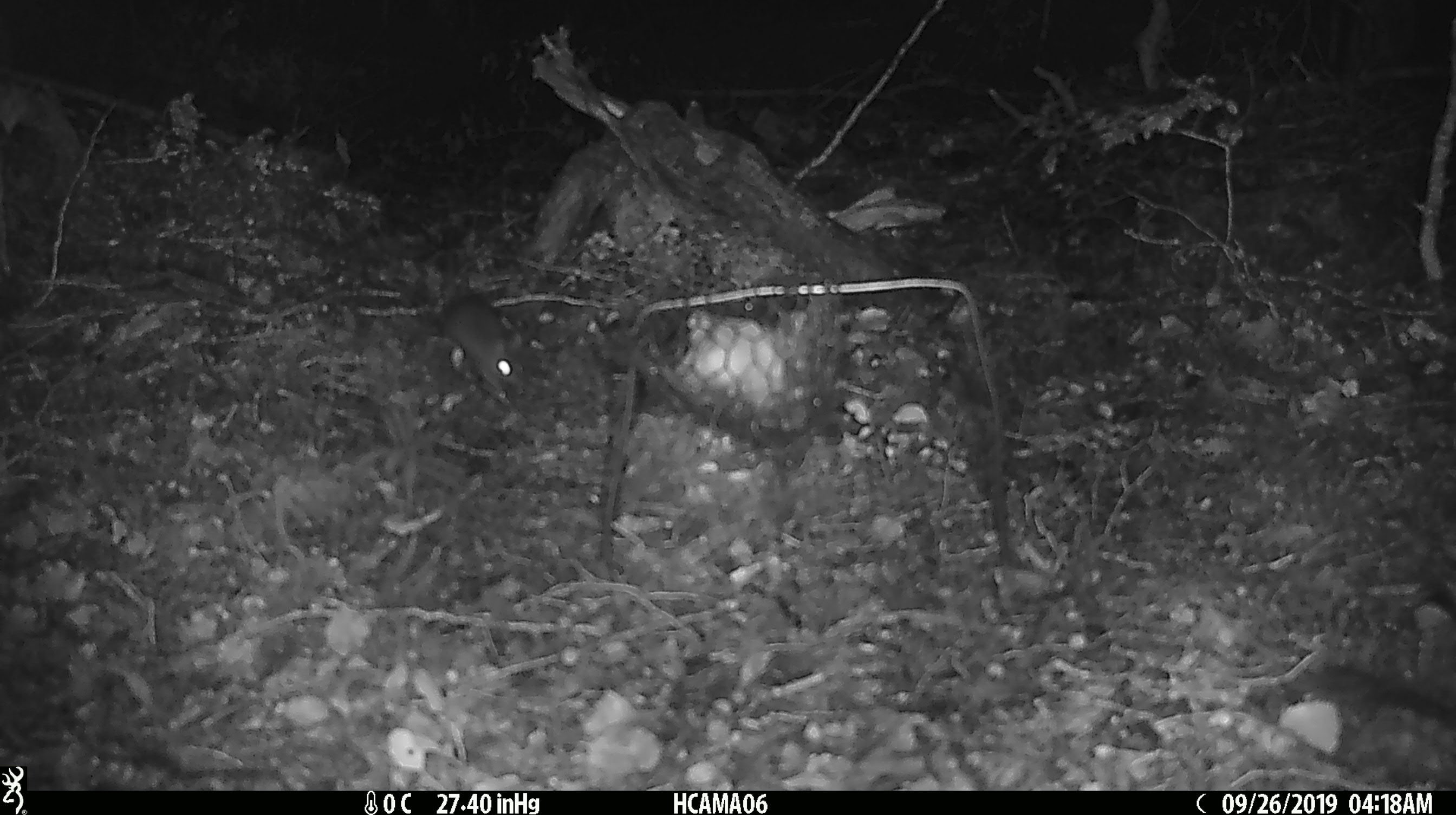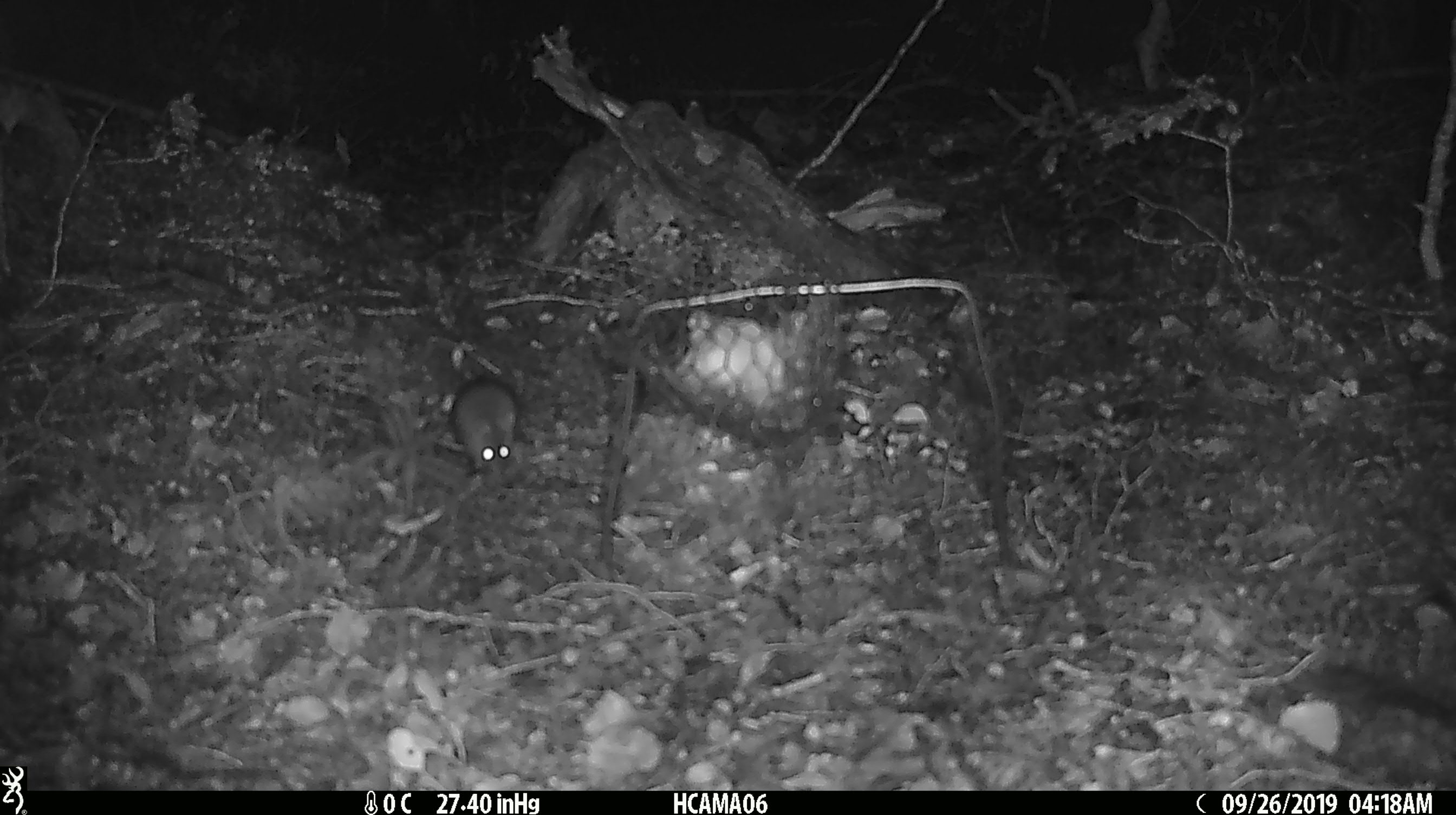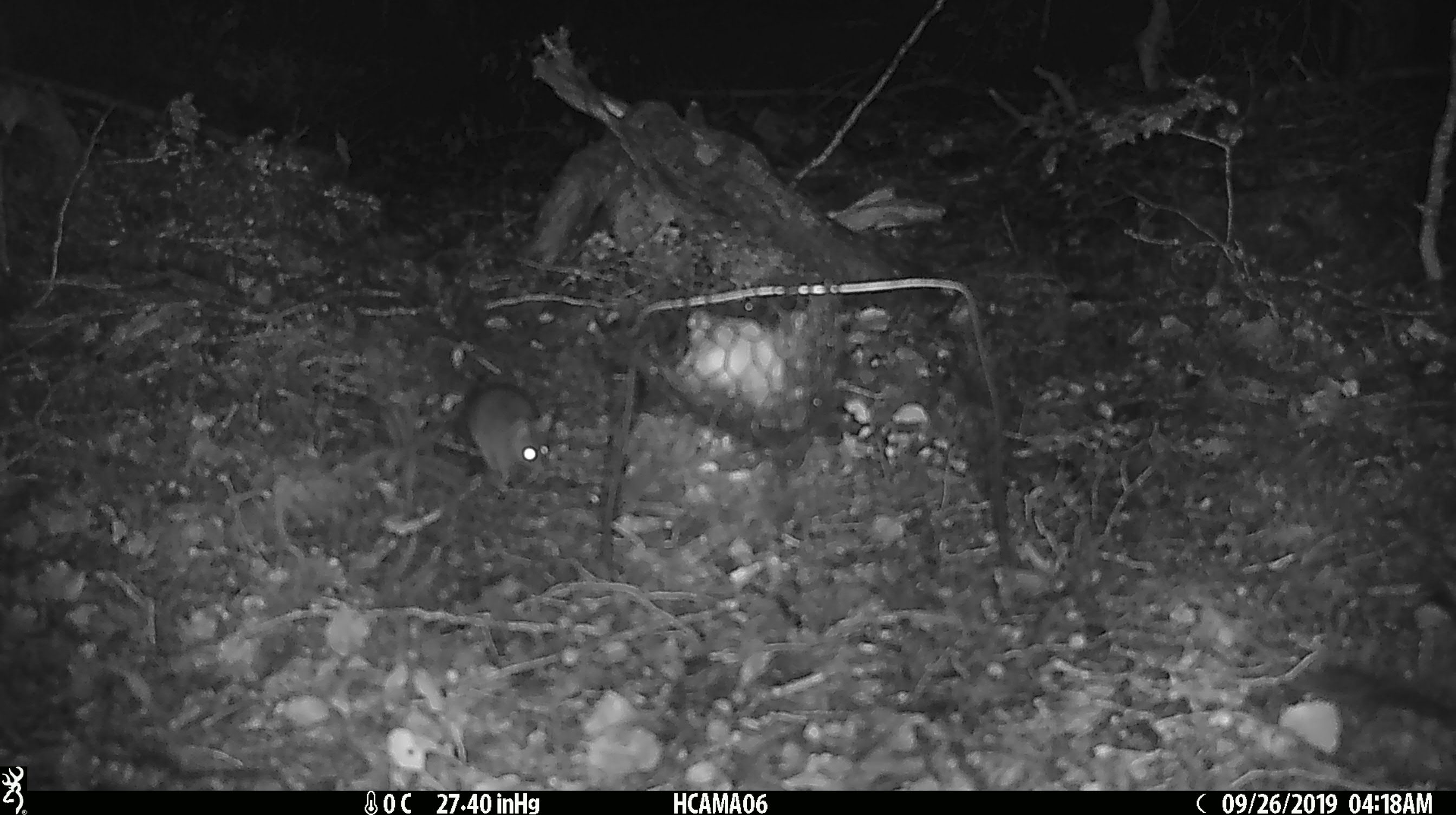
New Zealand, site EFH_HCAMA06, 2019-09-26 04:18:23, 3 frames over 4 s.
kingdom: Animalia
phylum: Chordata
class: Mammalia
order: Rodentia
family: Muridae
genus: Mus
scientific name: Mus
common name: mouse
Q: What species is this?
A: Mouse (Mus).